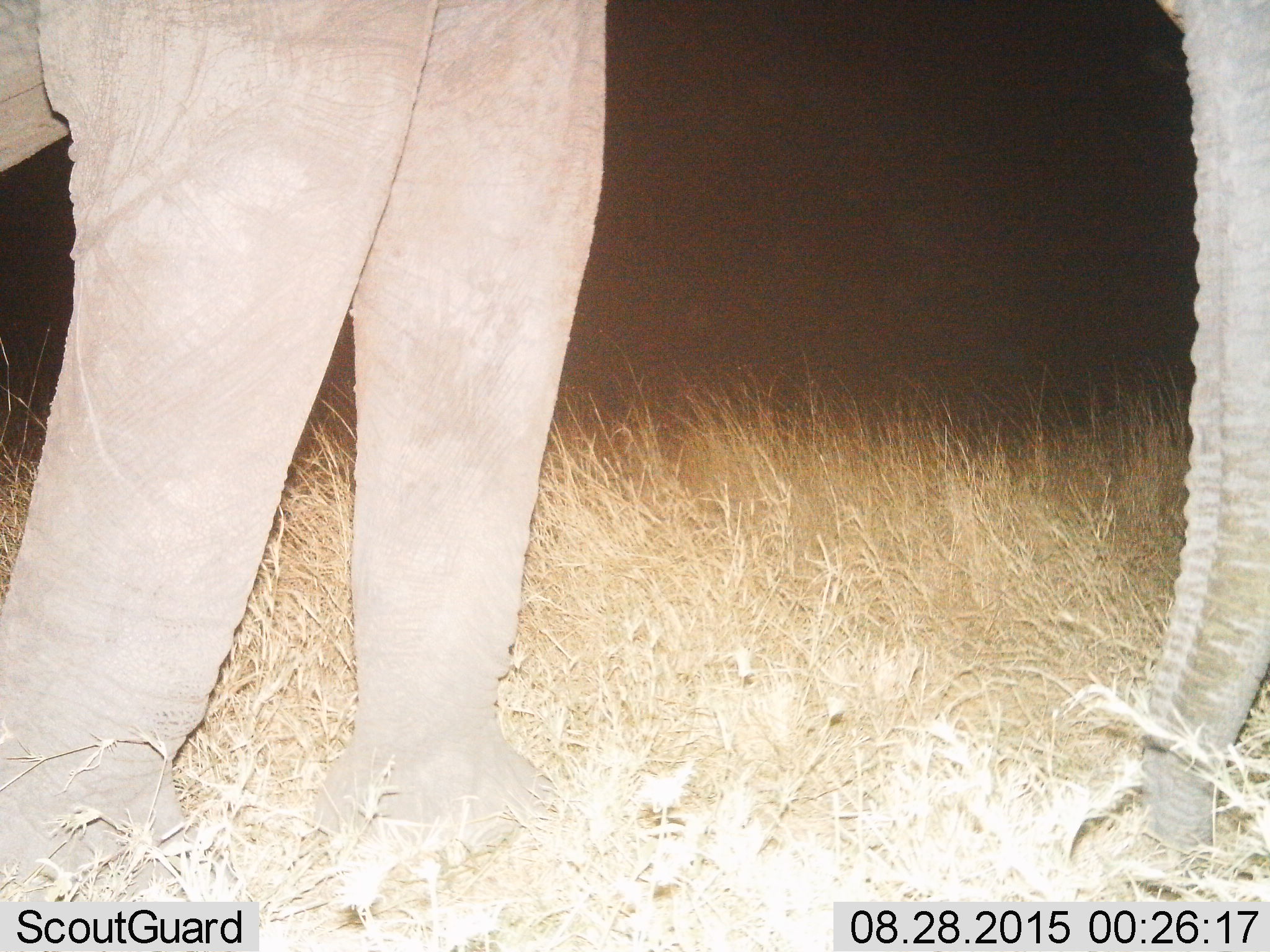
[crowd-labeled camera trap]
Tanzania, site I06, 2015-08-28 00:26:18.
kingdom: Animalia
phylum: Chordata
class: Mammalia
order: Proboscidea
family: Elephantidae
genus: Loxodonta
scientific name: Loxodonta africana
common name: african bush elephant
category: elephant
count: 1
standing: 60%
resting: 0%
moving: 40%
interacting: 0%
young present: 0%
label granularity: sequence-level